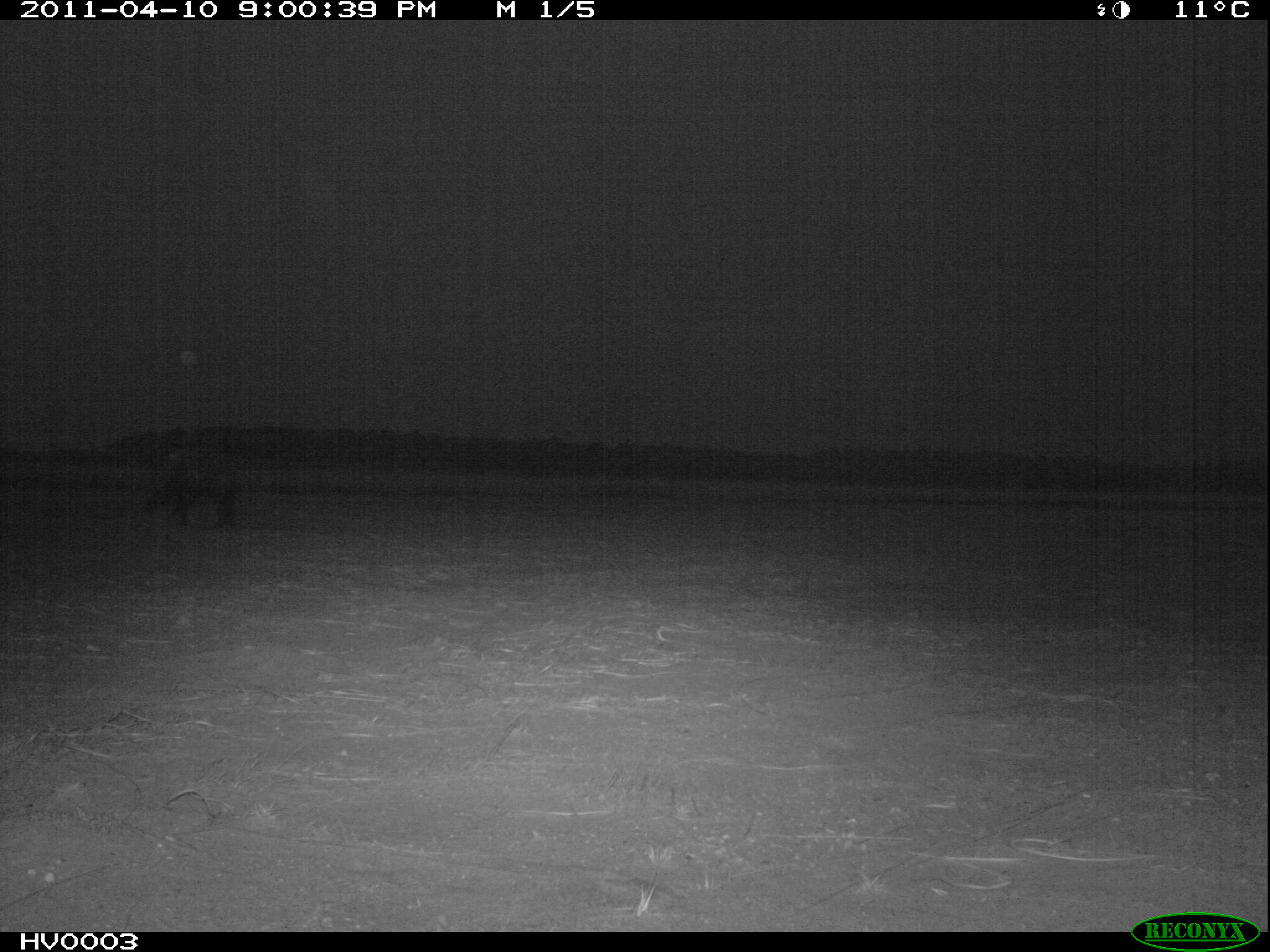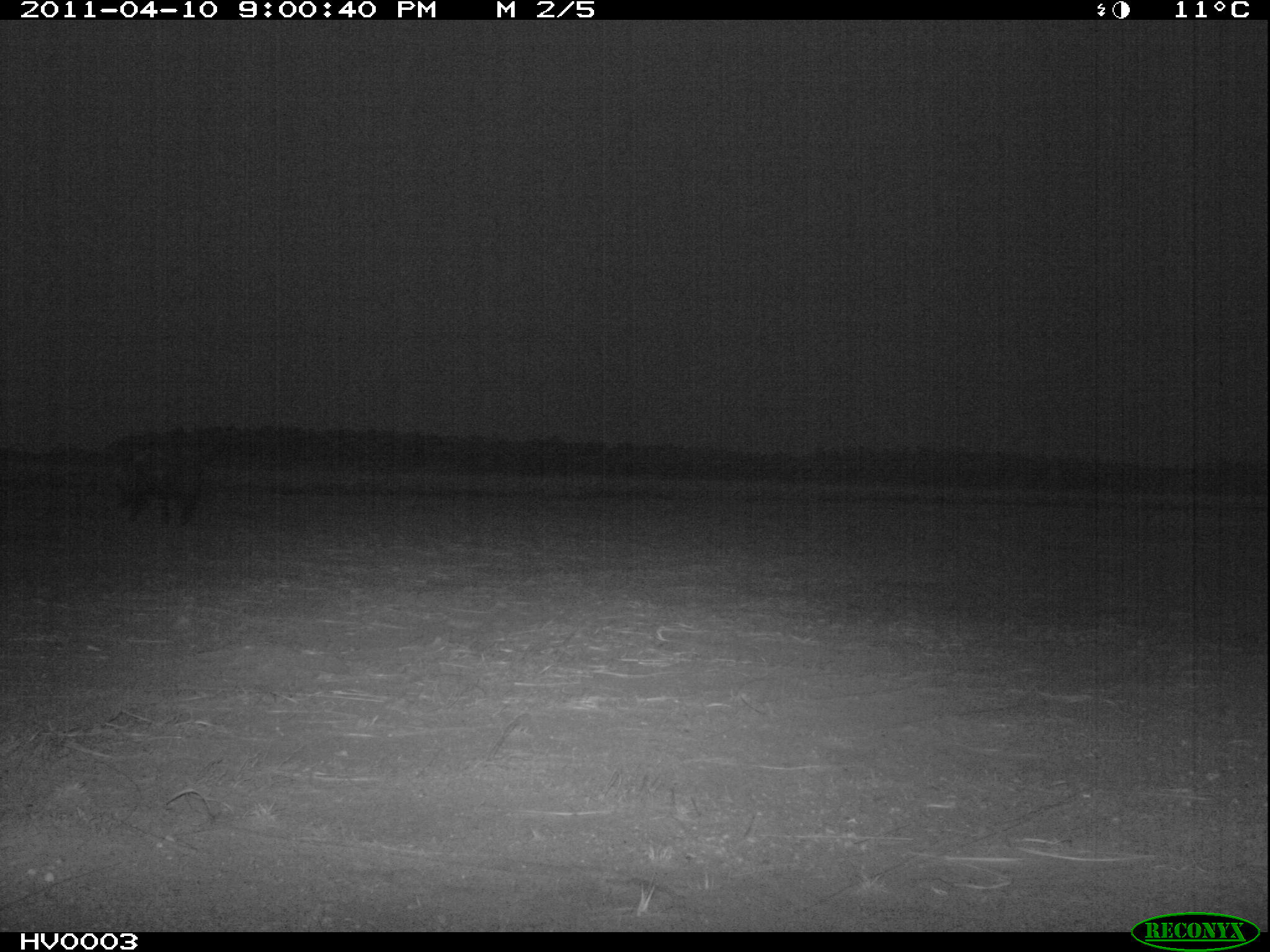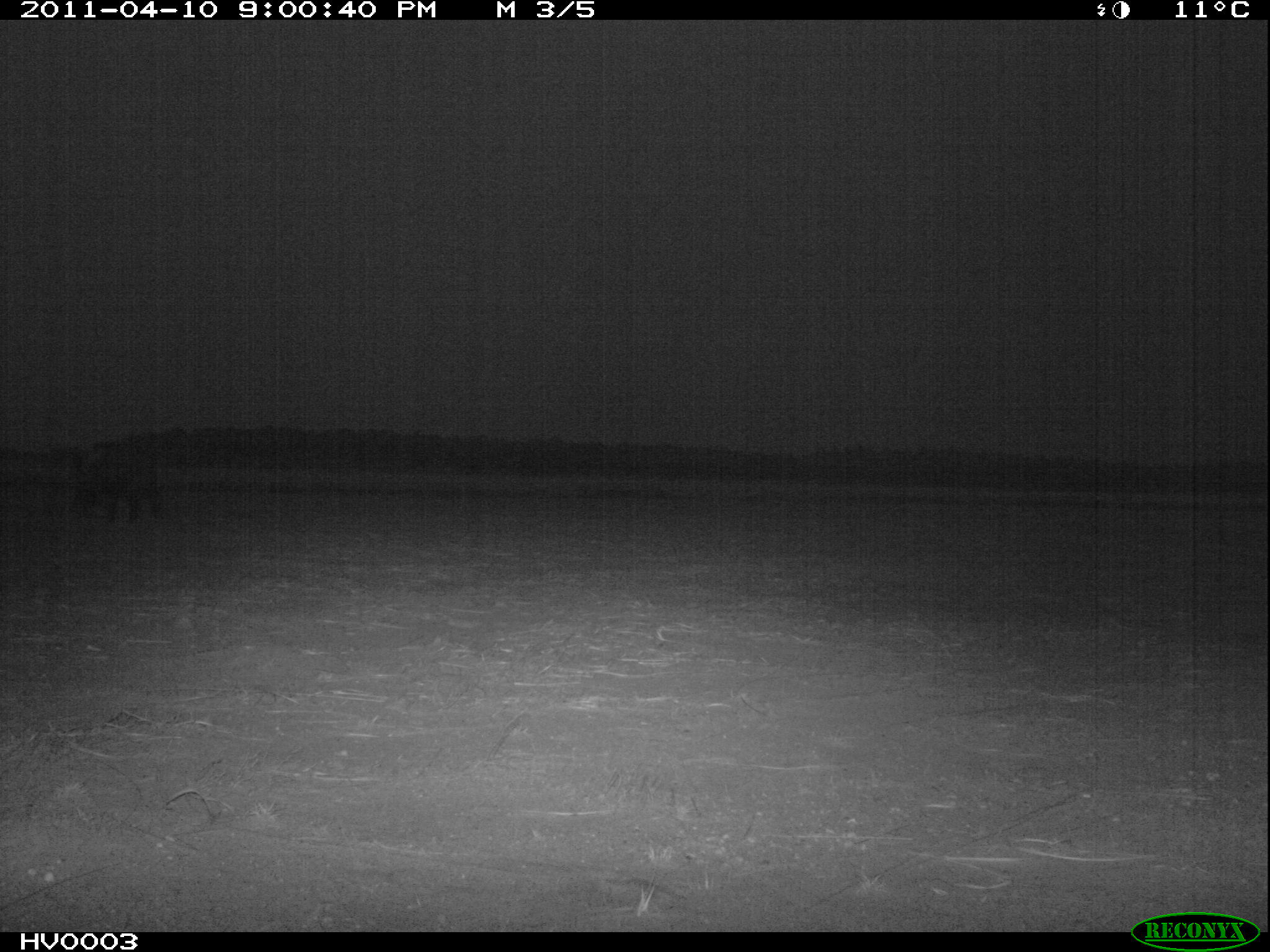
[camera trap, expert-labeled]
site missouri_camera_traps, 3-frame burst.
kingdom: Animalia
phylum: Chordata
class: Mammalia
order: Artiodactyla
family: Suidae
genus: Sus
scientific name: Sus scrofa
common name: wild boar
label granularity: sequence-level